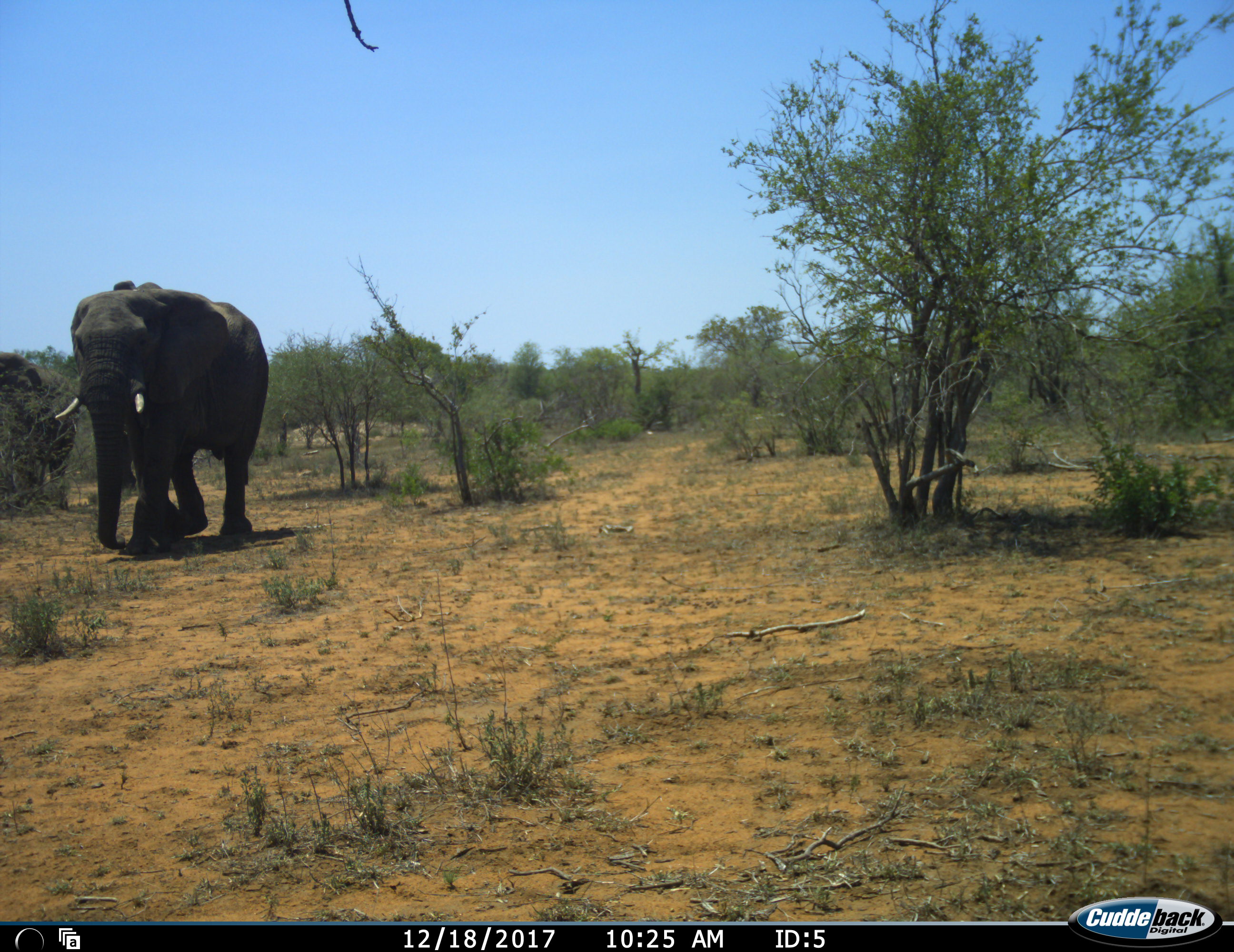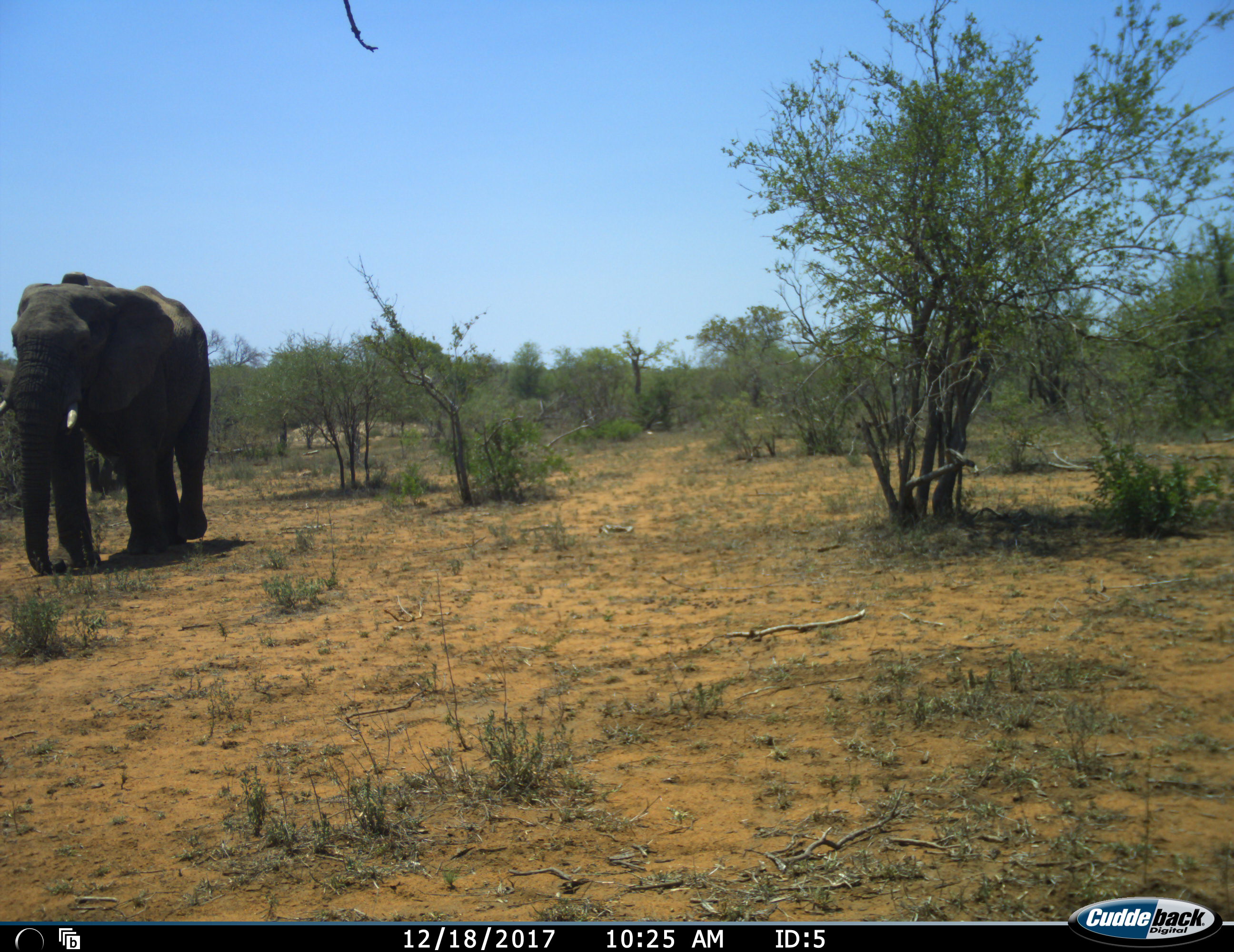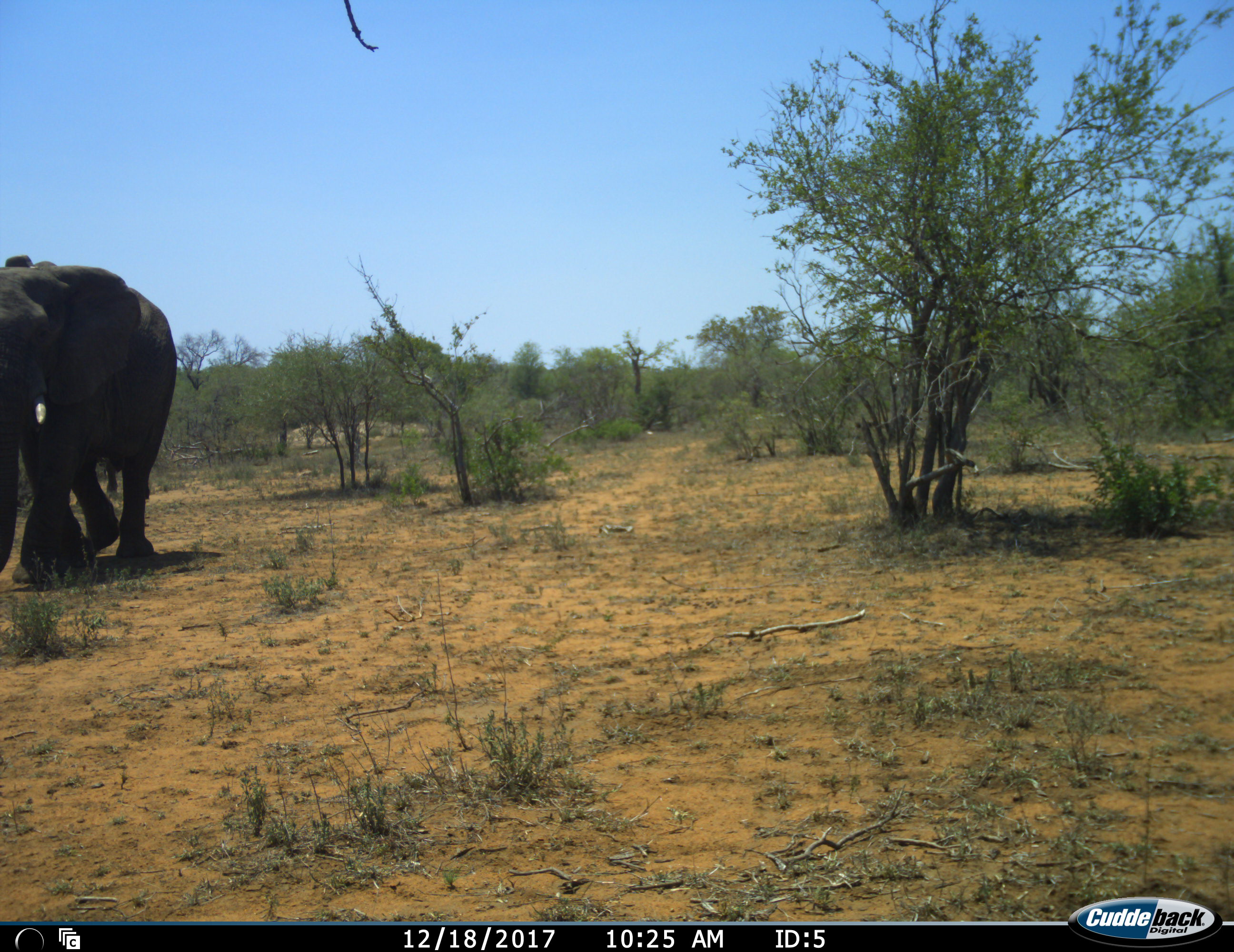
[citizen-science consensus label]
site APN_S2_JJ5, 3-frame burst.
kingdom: Animalia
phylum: Chordata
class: Mammalia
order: Proboscidea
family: Elephantidae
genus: Loxodonta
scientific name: Loxodonta africana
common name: african bush elephant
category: elephant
Elephant (african bush elephant) (Loxodonta africana), count 2. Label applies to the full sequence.